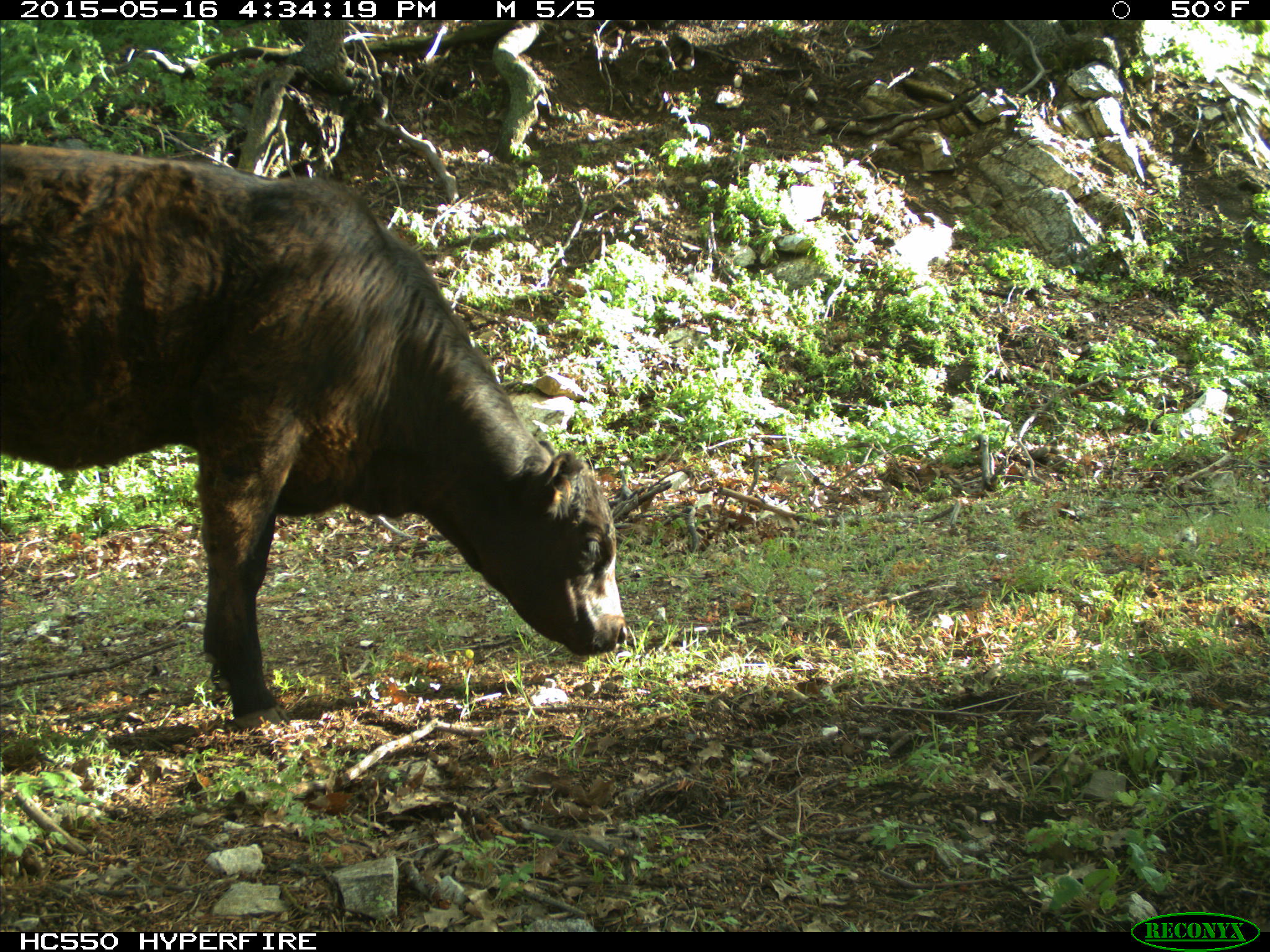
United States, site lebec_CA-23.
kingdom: Animalia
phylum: Chordata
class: Mammalia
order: Artiodactyla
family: Bovidae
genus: Bos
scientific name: Bos taurus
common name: domestic cow